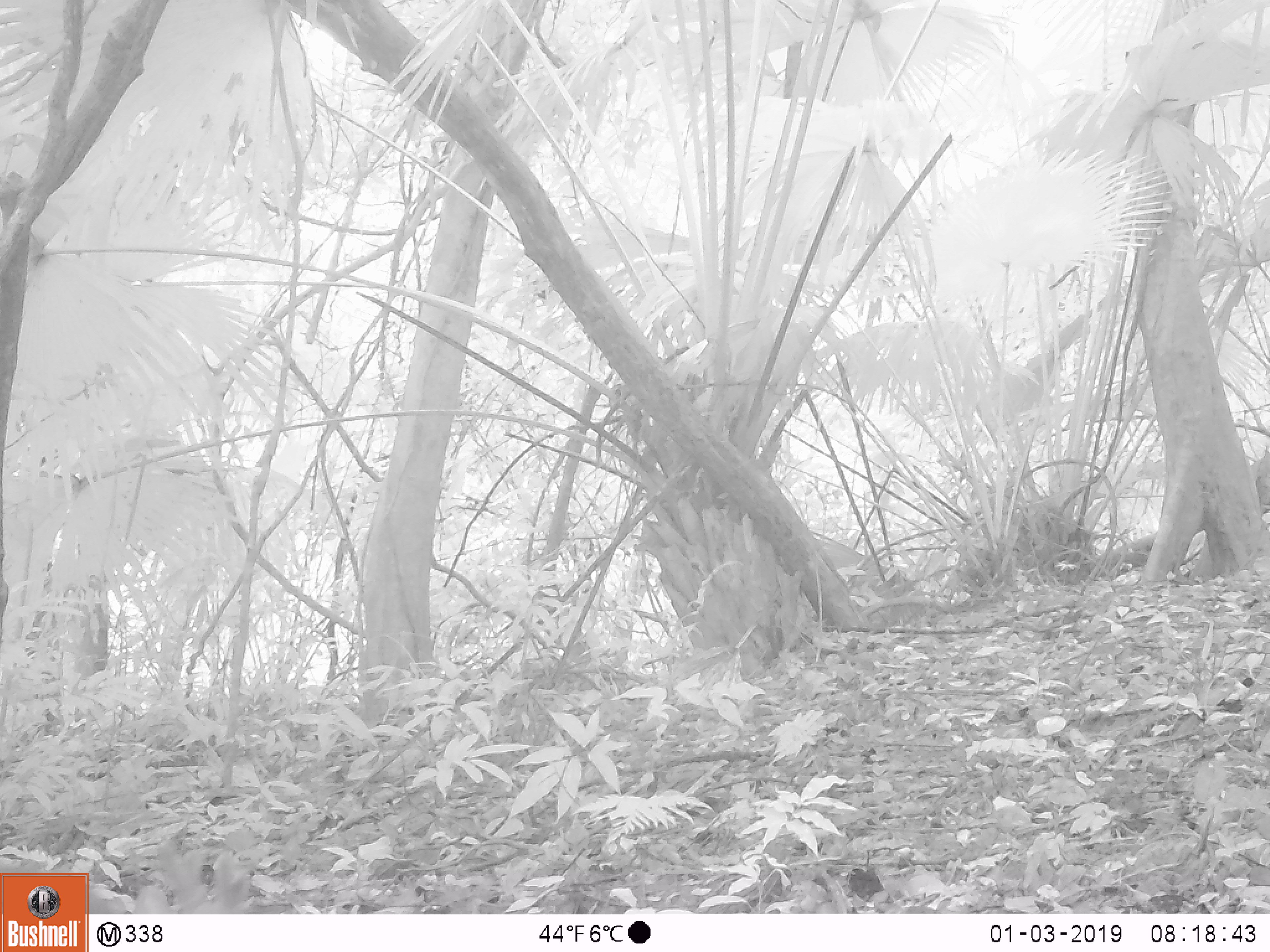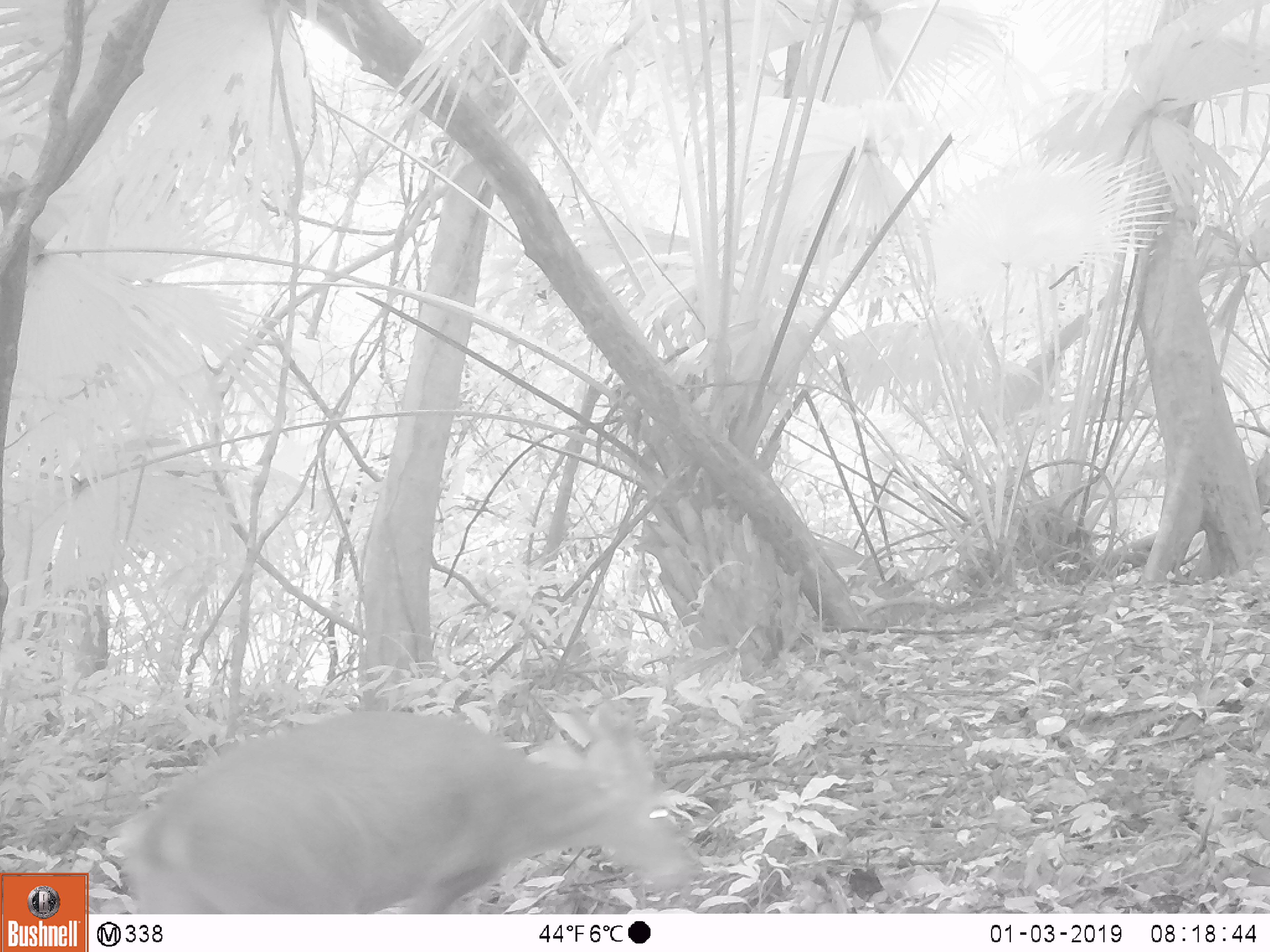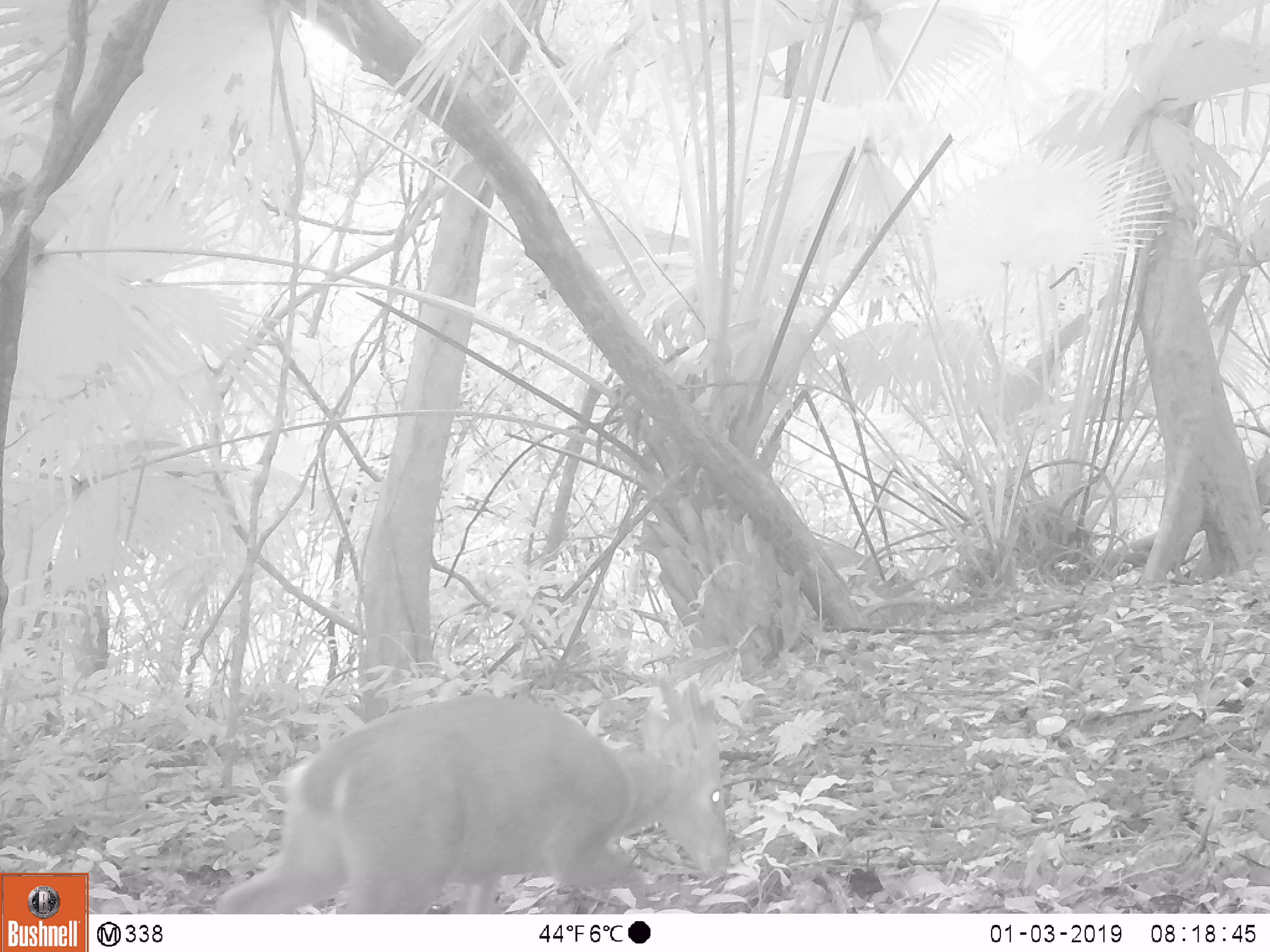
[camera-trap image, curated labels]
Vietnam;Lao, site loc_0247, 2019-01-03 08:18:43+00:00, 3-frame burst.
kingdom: Animalia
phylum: Chordata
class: Mammalia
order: Artiodactyla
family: Cervidae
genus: Muntiacus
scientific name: Muntiacus vuquangensis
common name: large-antlered muntjac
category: large antlered muntjac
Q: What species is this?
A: Large antlered muntjac (large-antlered muntjac) (Muntiacus vuquangensis).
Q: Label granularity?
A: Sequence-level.